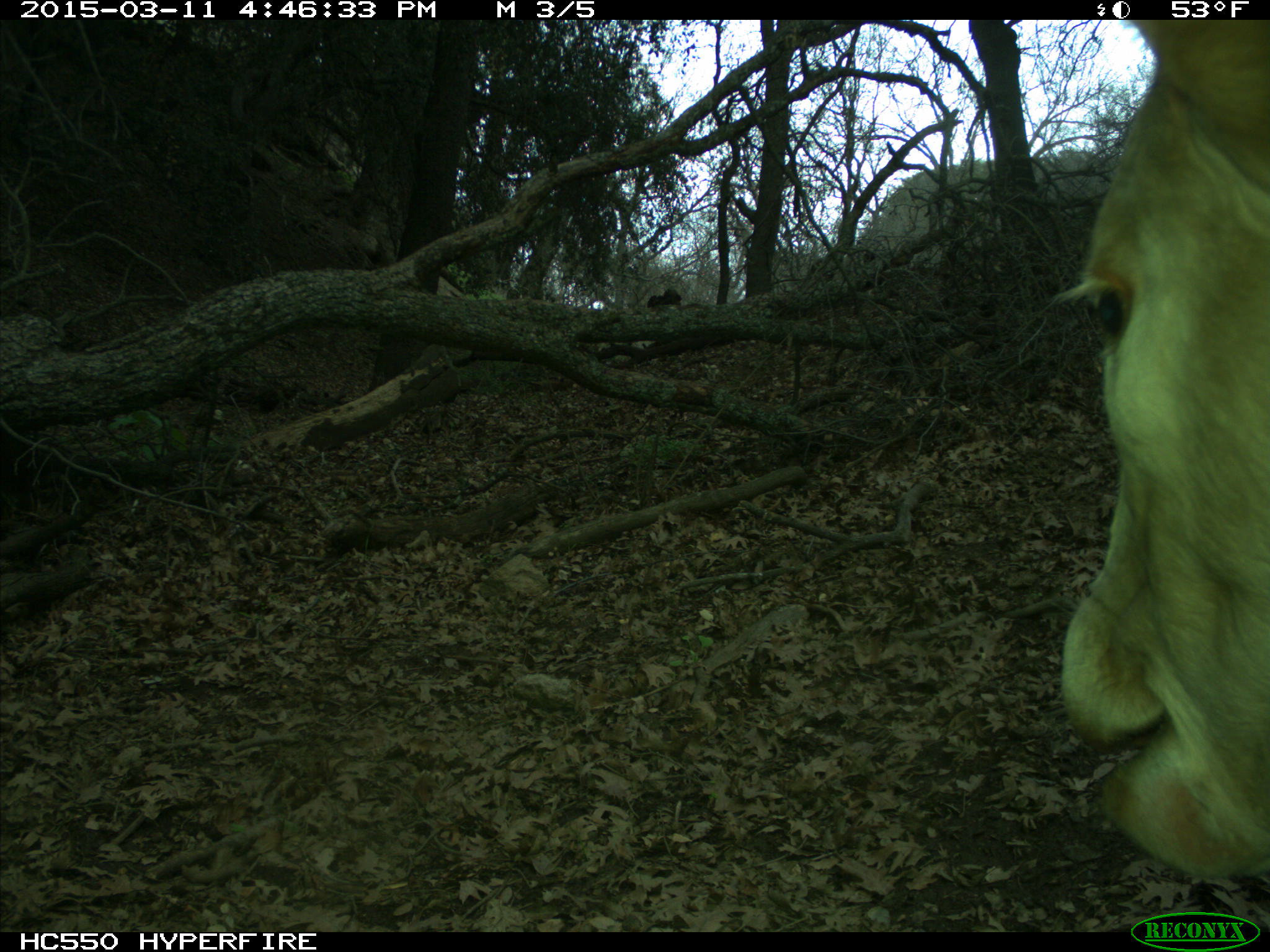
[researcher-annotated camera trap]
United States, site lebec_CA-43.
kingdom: Animalia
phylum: Chordata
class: Mammalia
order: Artiodactyla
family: Bovidae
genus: Bos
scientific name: Bos taurus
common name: domestic cow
Bos taurus (domestic cow).